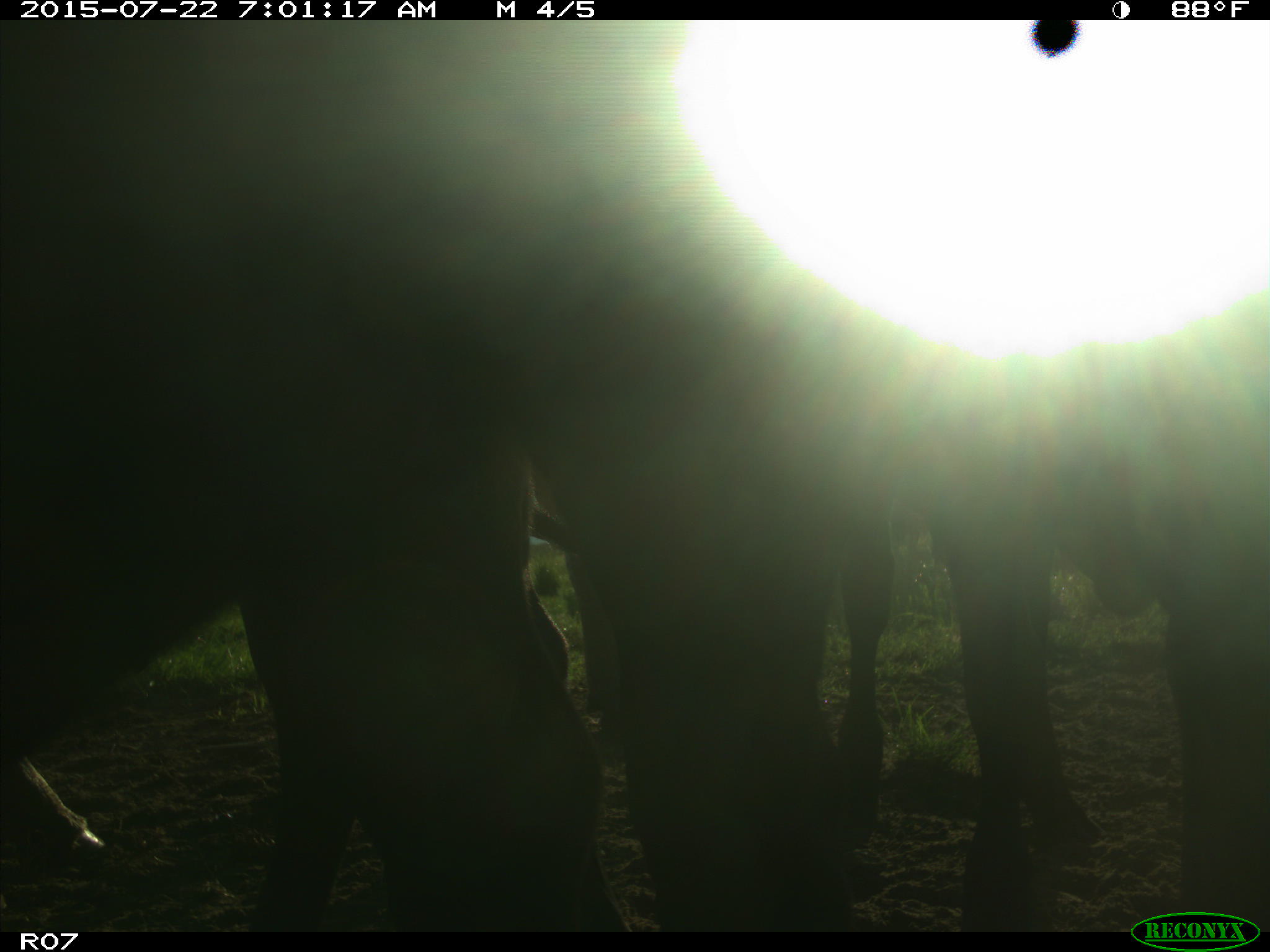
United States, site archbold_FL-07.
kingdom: Animalia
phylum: Chordata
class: Mammalia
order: Artiodactyla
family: Bovidae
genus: Bos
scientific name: Bos taurus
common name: domestic cow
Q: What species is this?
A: Bos taurus (domestic cow).